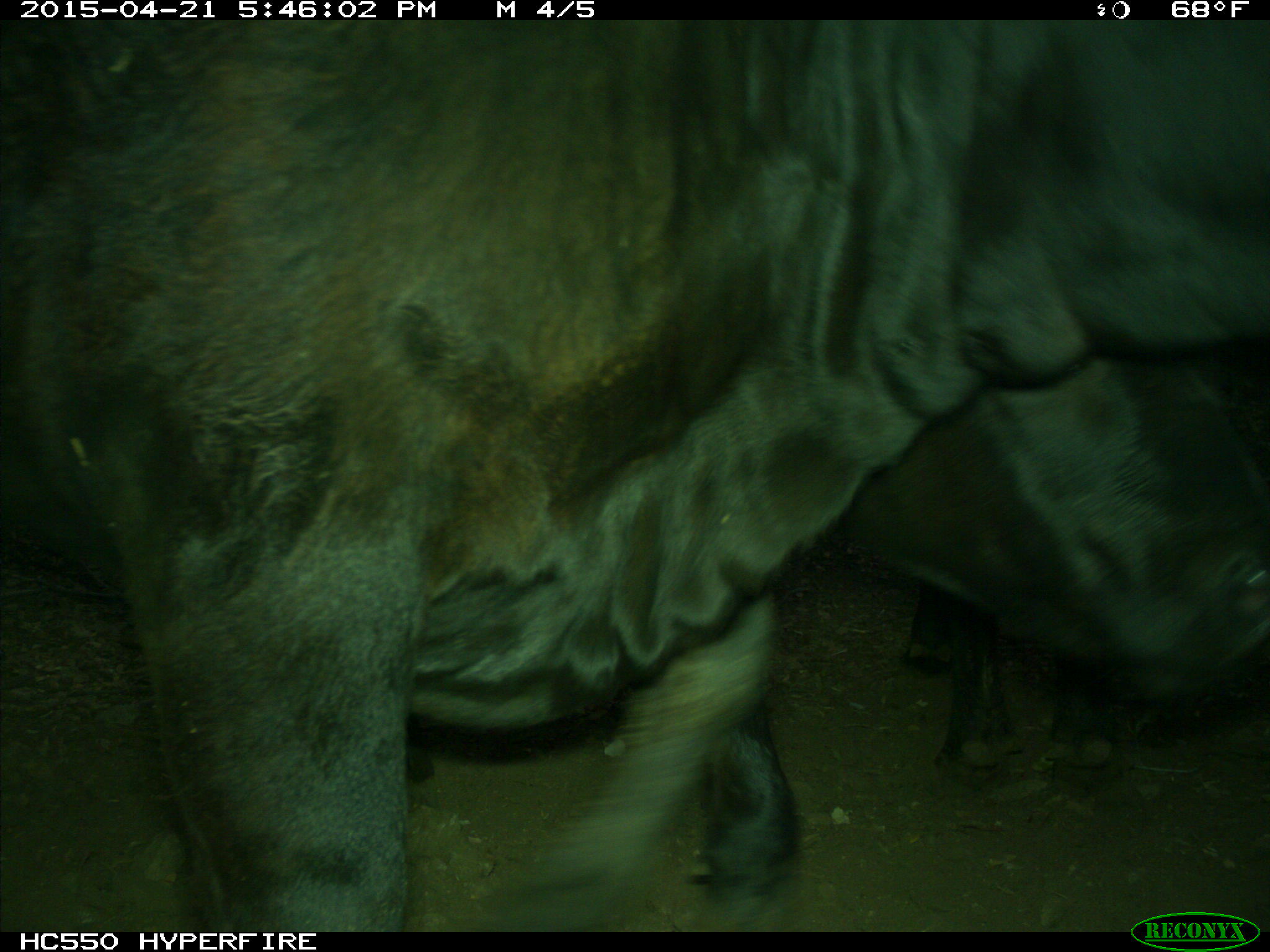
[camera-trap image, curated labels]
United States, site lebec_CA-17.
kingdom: Animalia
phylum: Chordata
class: Mammalia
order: Artiodactyla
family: Bovidae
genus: Bos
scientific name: Bos taurus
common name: domestic cow